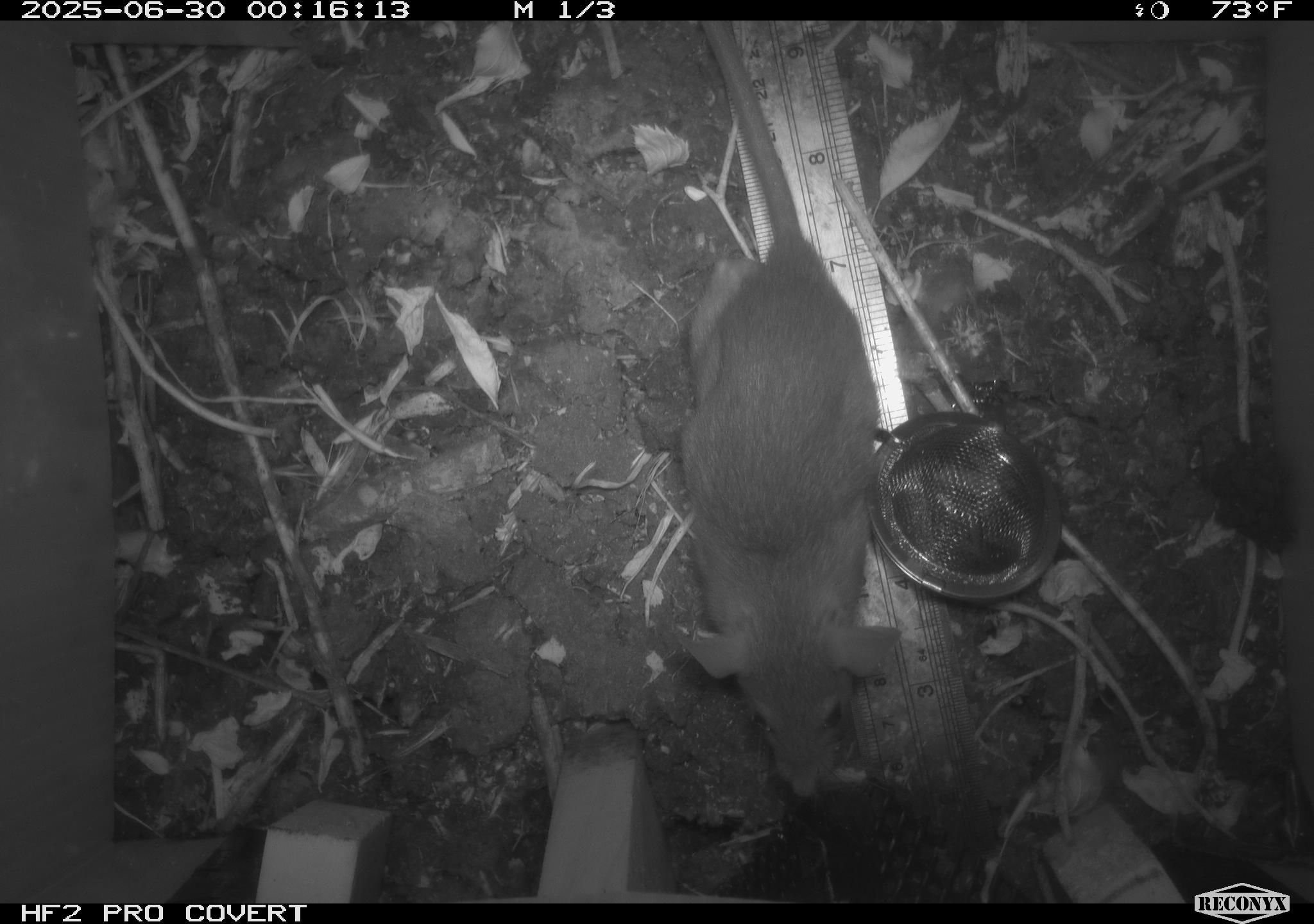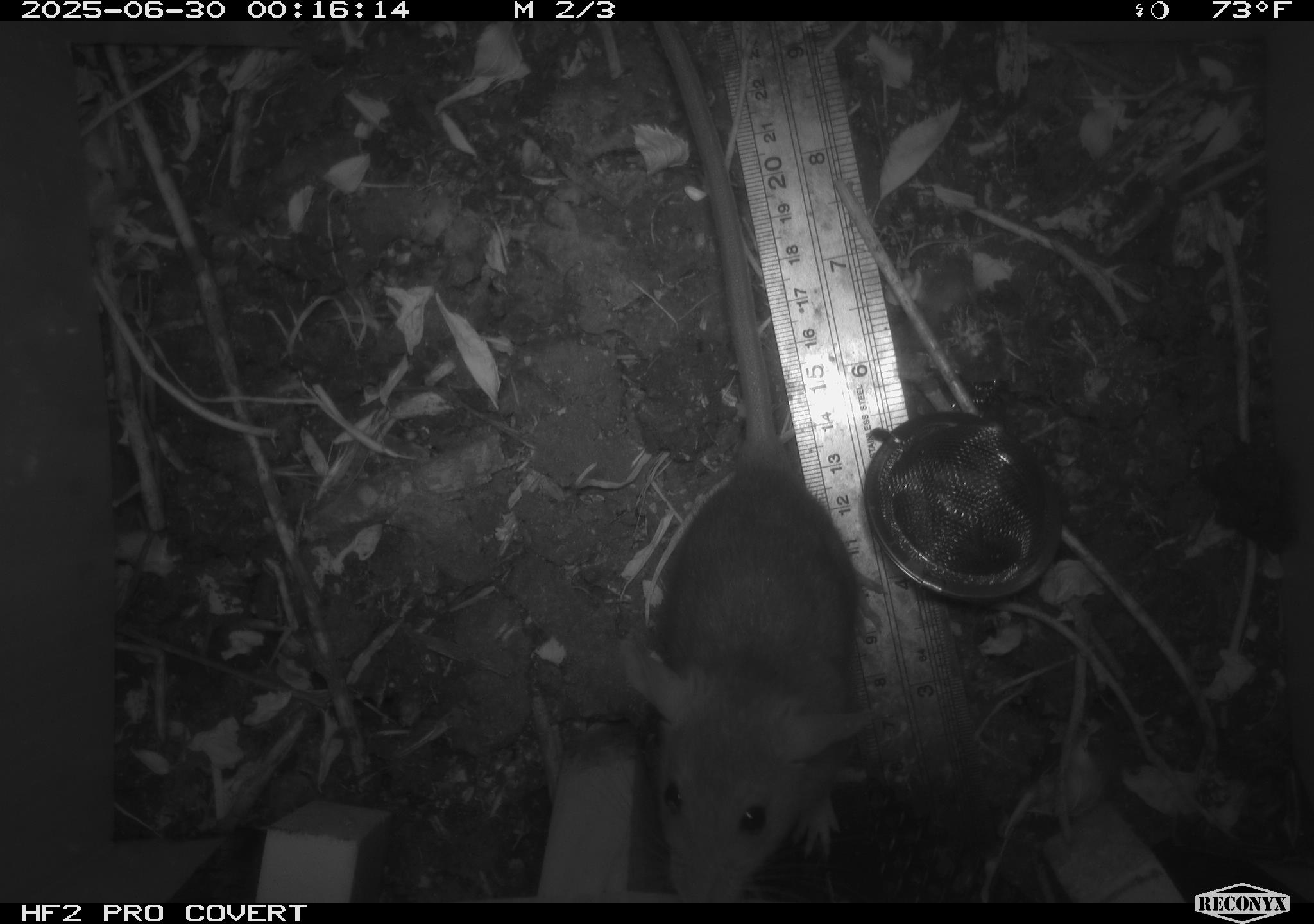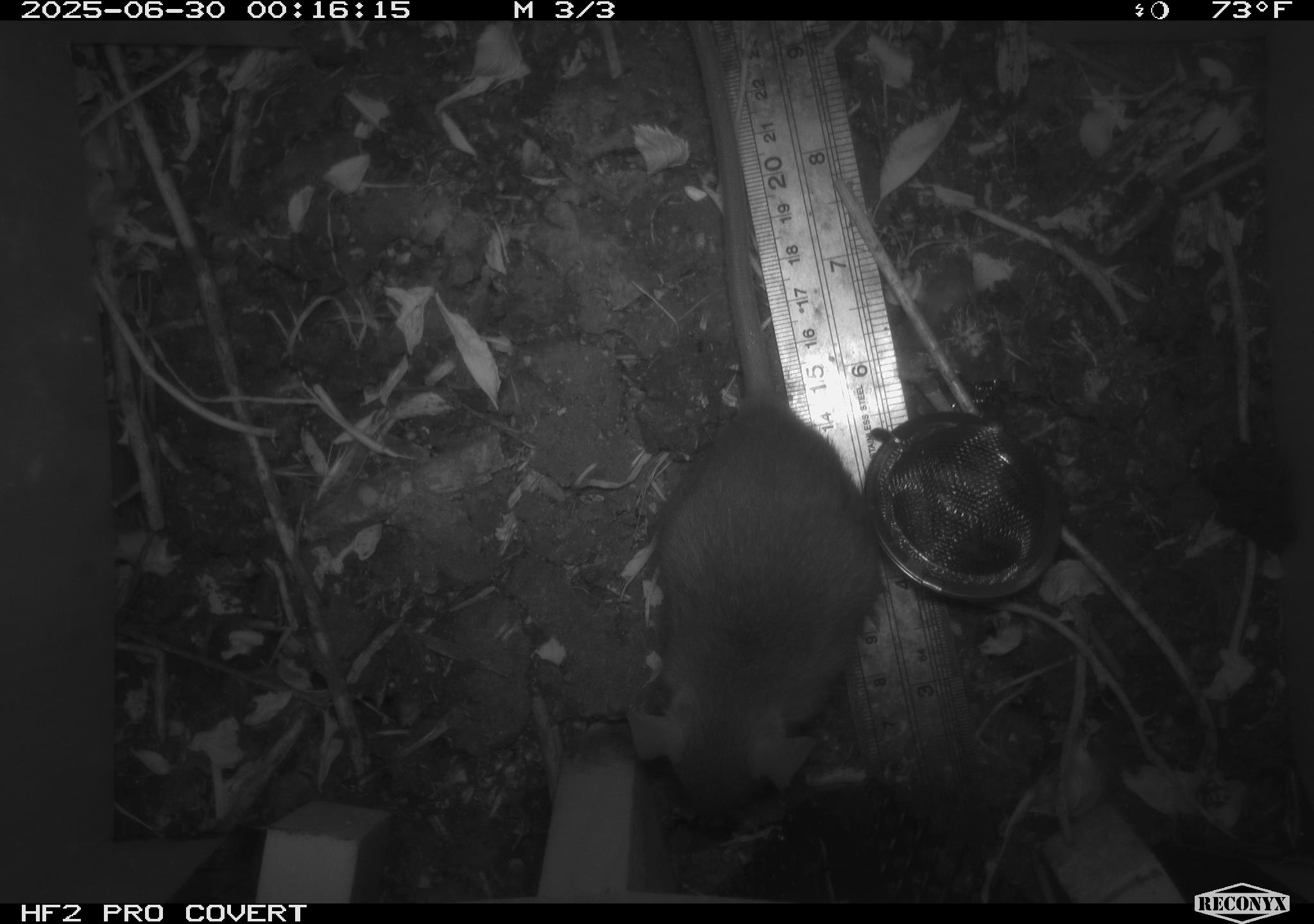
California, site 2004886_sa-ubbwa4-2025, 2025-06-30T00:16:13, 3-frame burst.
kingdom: Animalia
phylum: Chordata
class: Mammalia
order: Rodentia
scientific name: Rodentia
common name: rodent